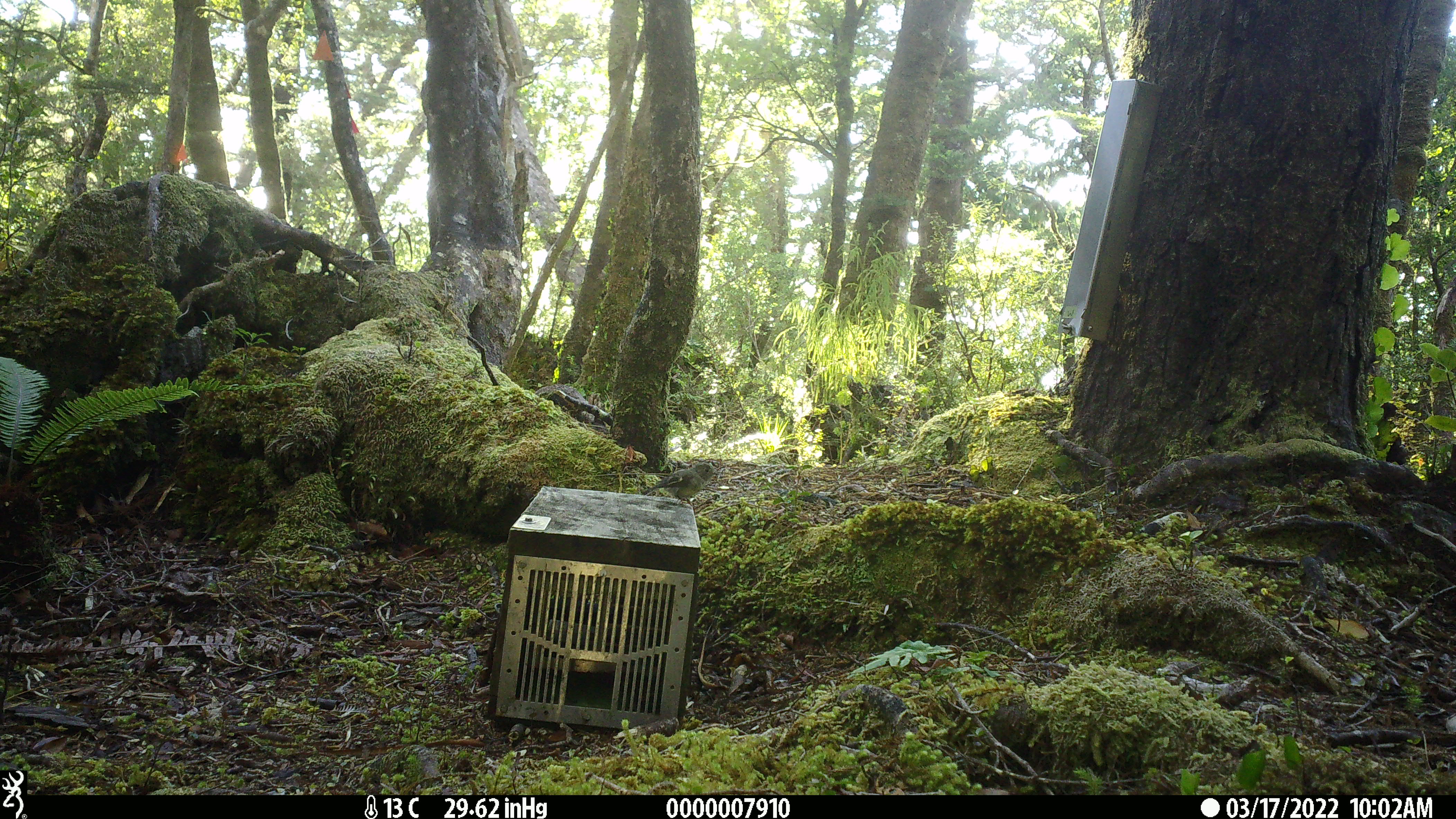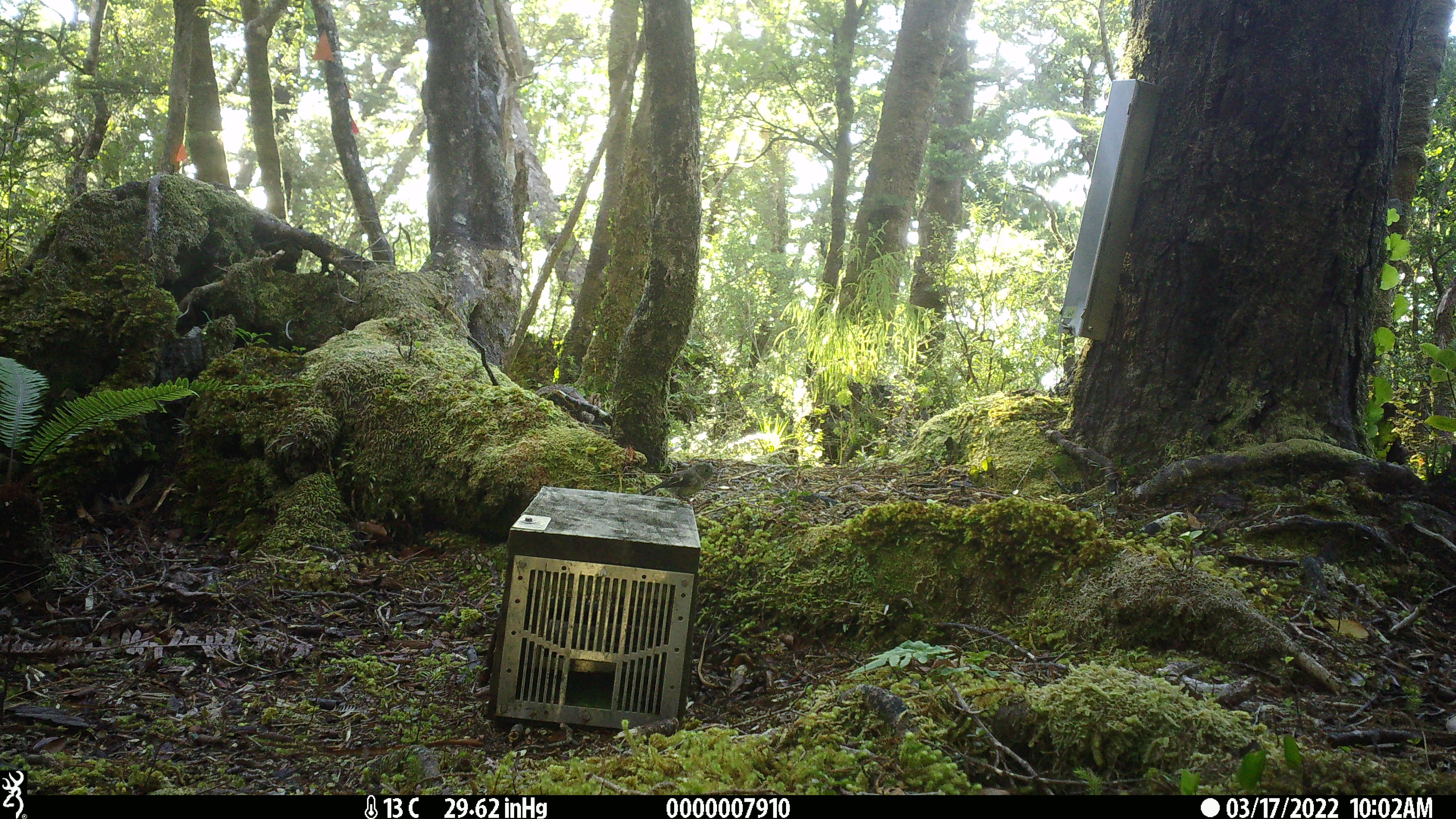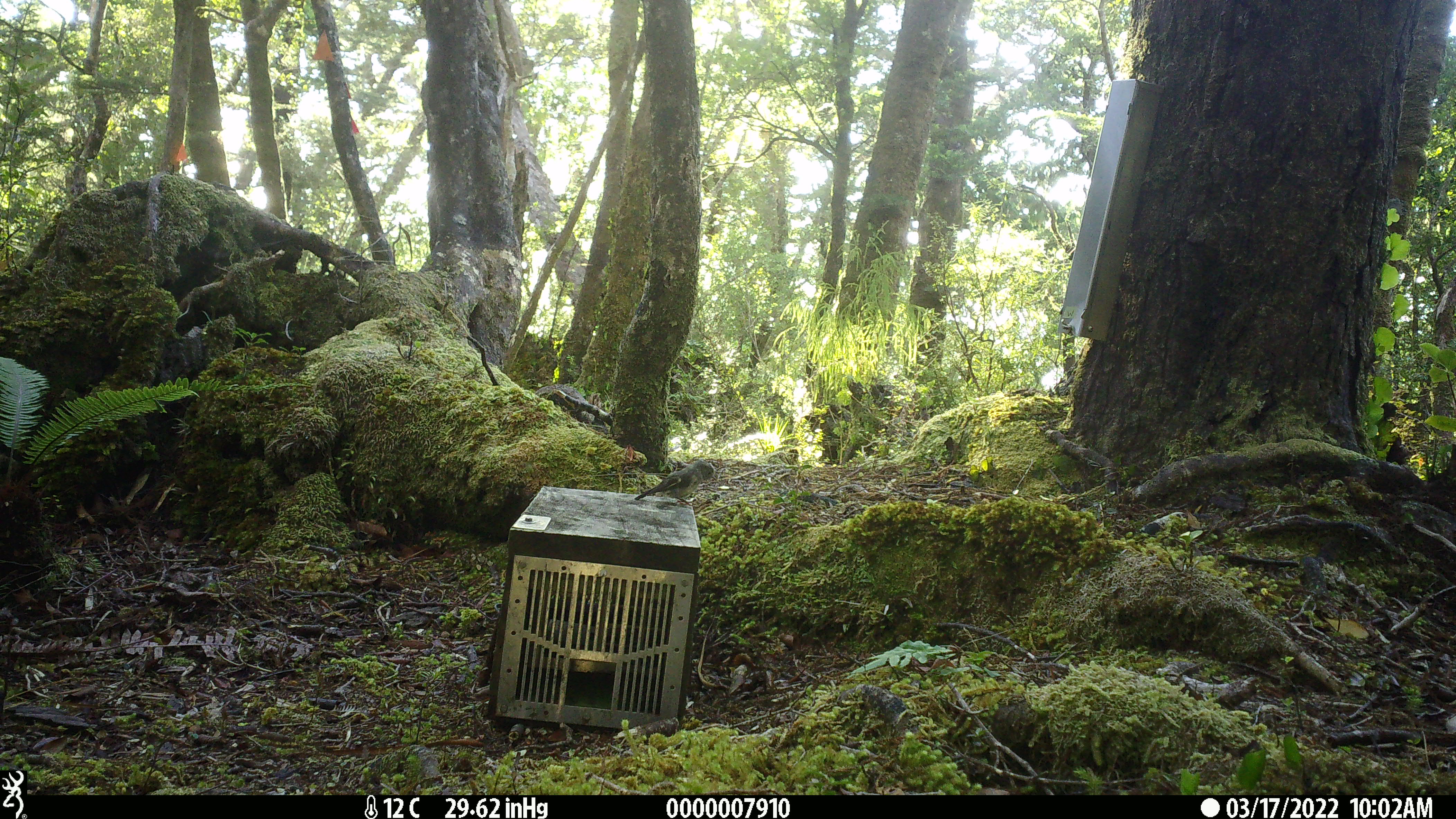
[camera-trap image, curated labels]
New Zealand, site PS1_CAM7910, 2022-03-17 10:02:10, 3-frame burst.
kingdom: Animalia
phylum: Chordata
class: Aves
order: Passeriformes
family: Petroicidae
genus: Petroica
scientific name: Petroica macrocephala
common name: tomtit